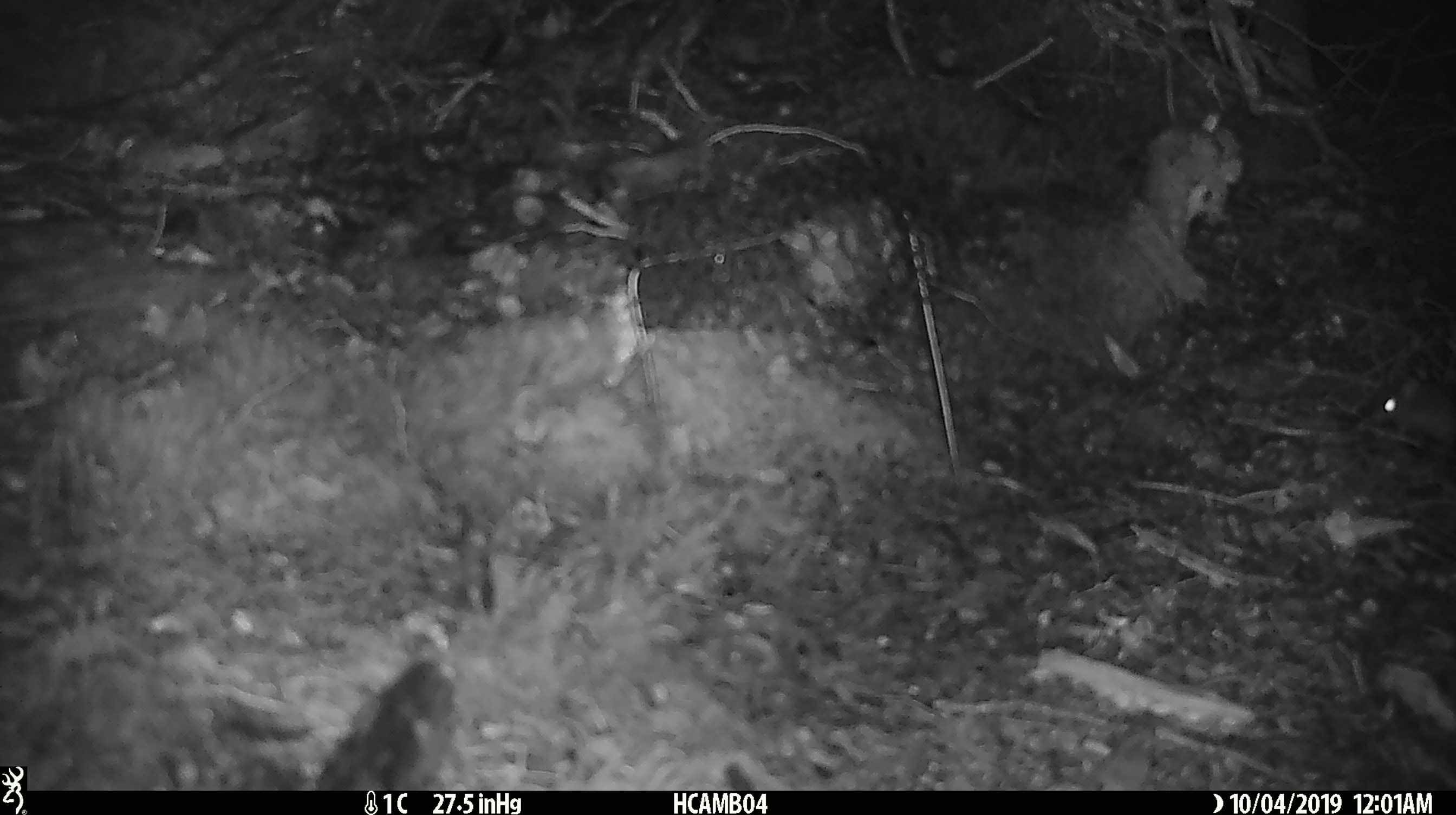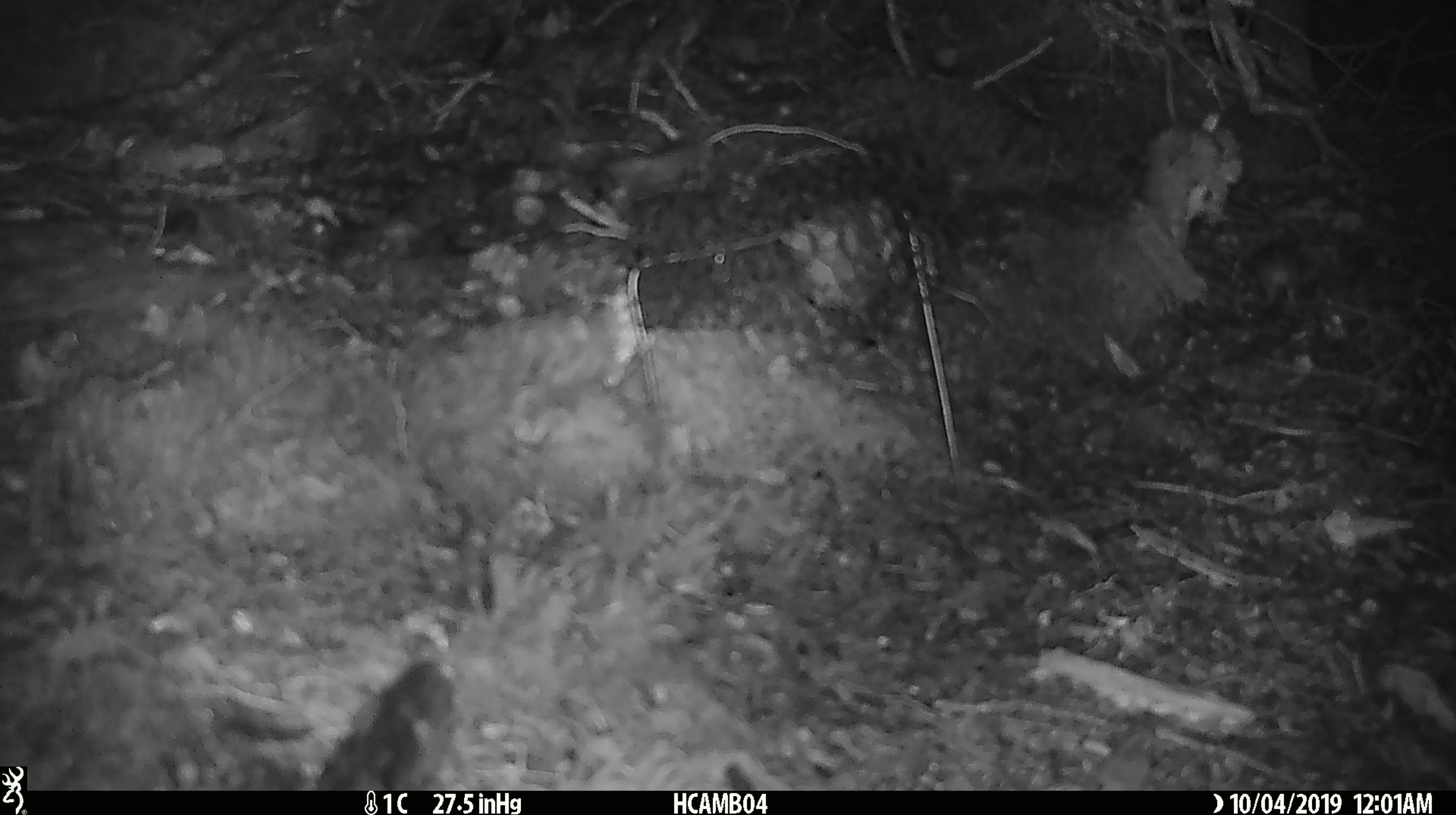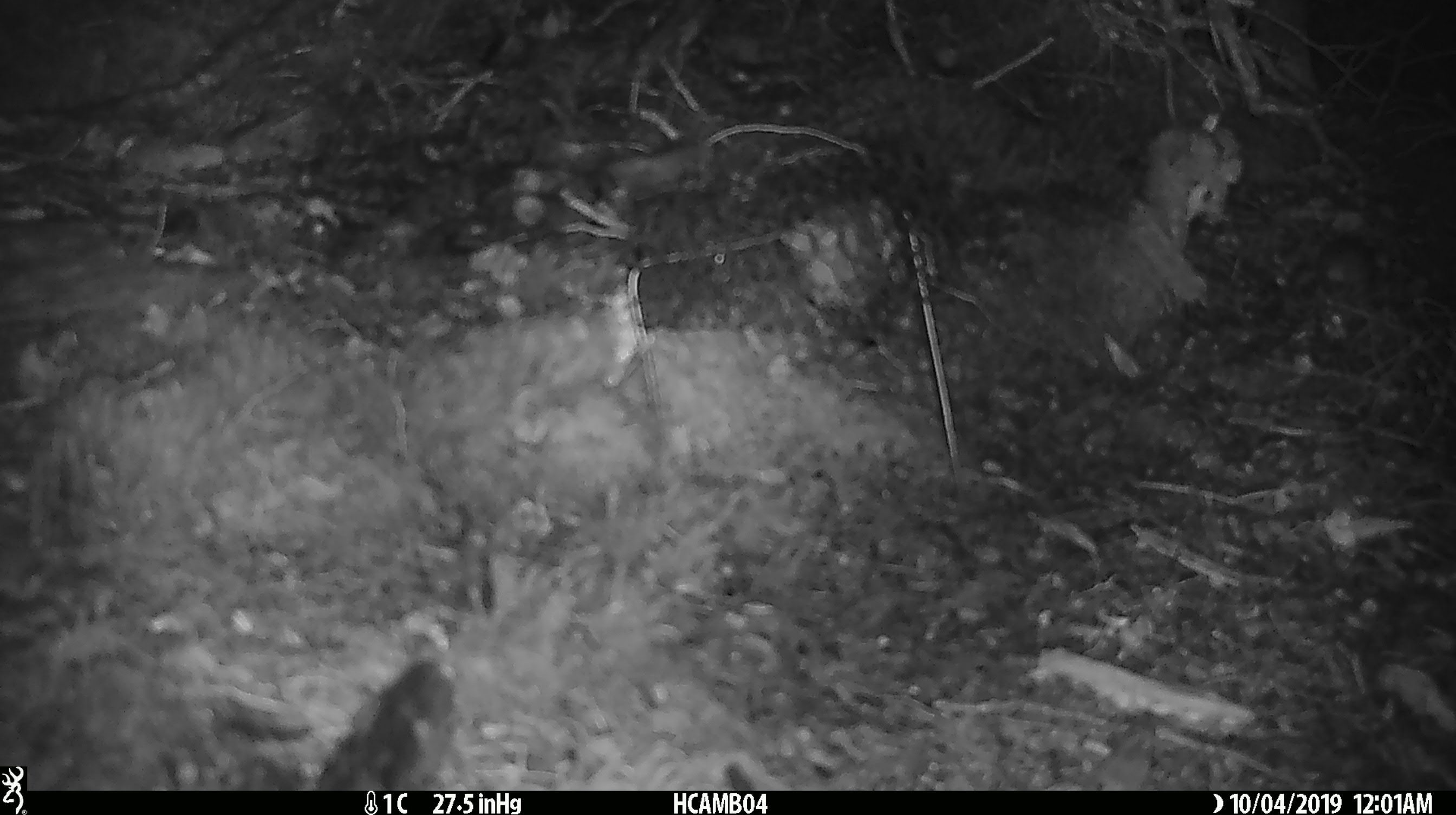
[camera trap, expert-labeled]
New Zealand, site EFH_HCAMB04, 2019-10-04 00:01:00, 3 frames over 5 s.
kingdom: Animalia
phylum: Chordata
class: Mammalia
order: Rodentia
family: Muridae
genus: Mus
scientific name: Mus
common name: mouse